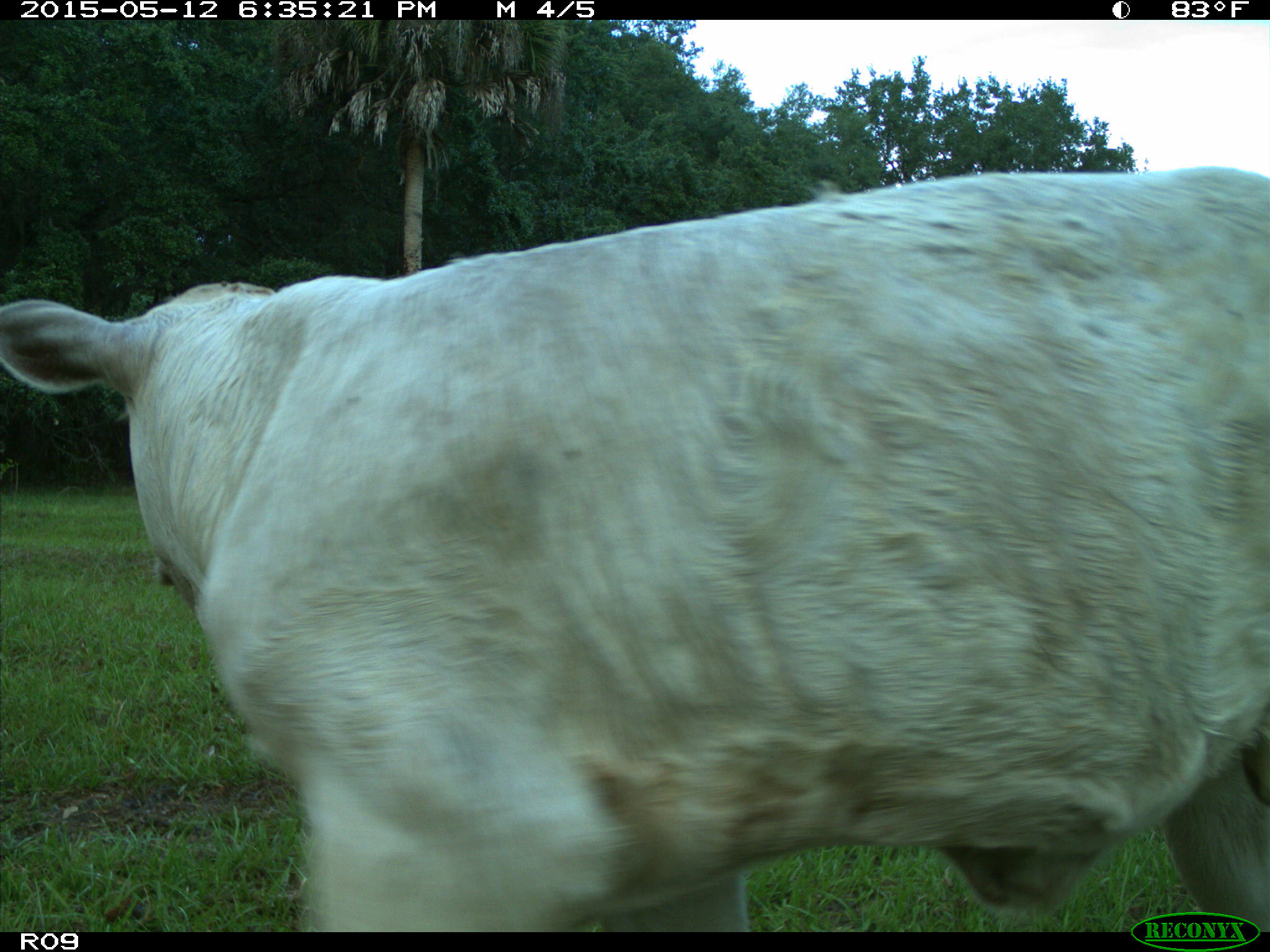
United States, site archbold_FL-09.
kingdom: Animalia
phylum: Chordata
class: Mammalia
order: Artiodactyla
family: Bovidae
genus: Bos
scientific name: Bos taurus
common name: domestic cow